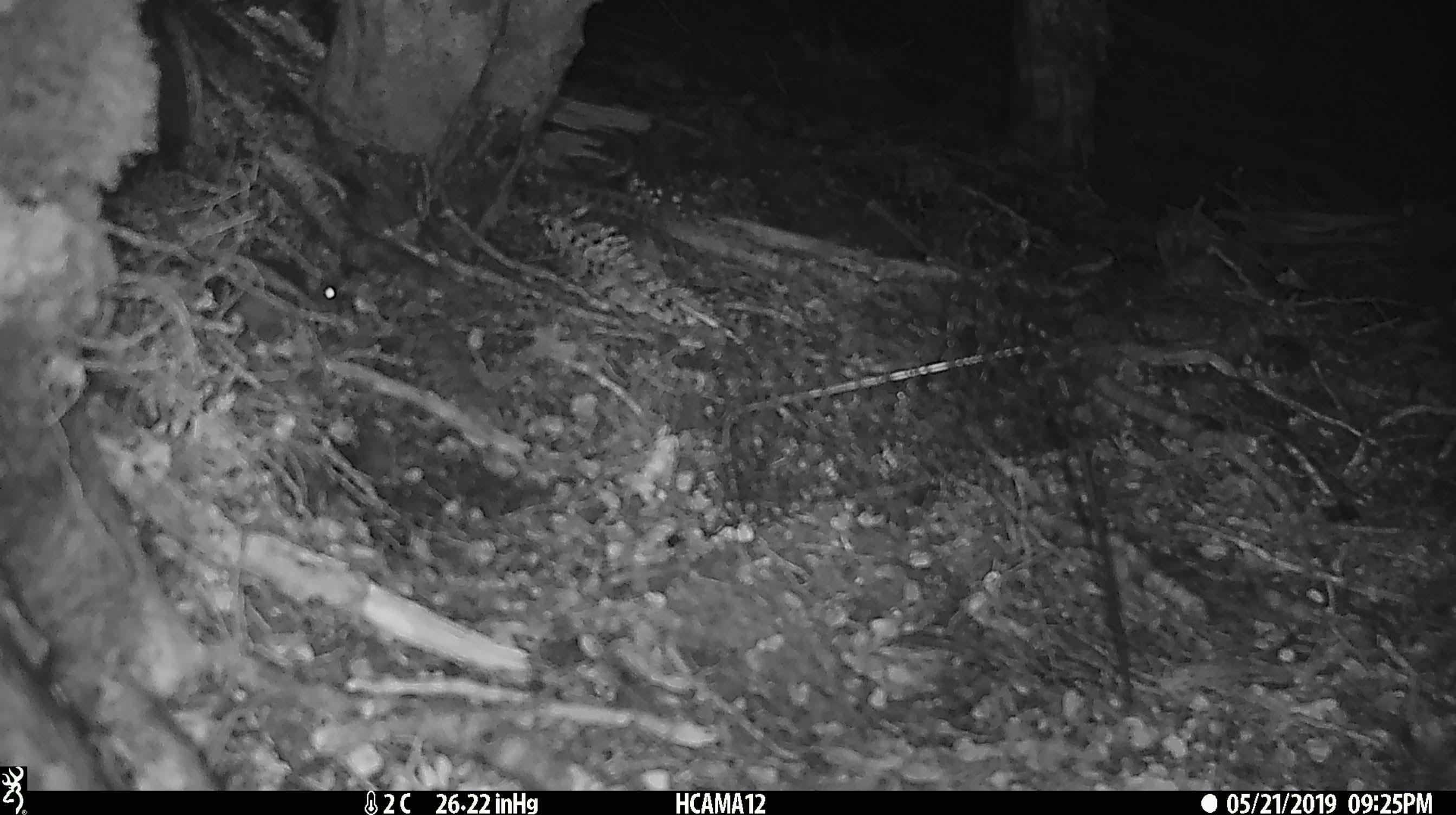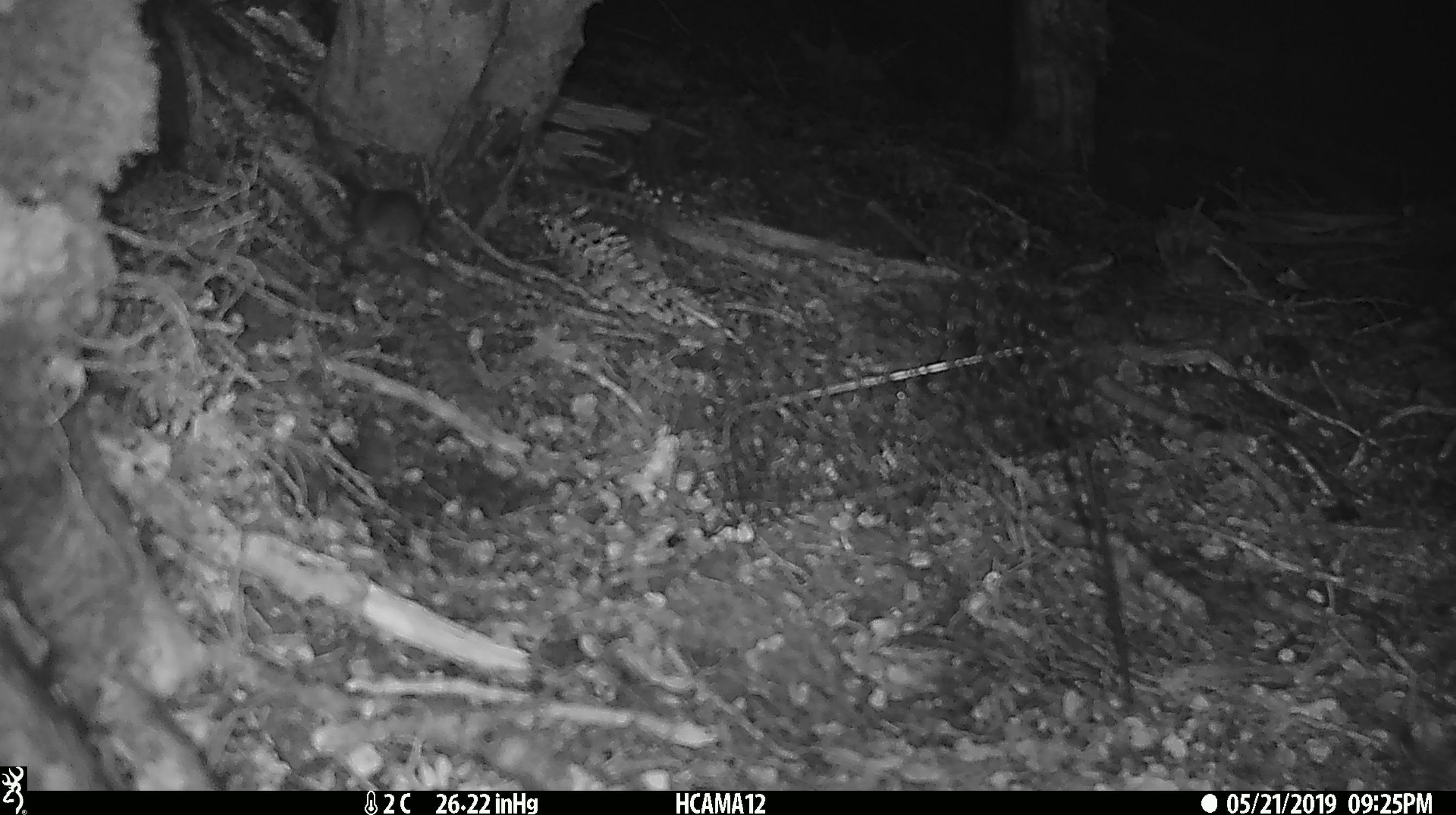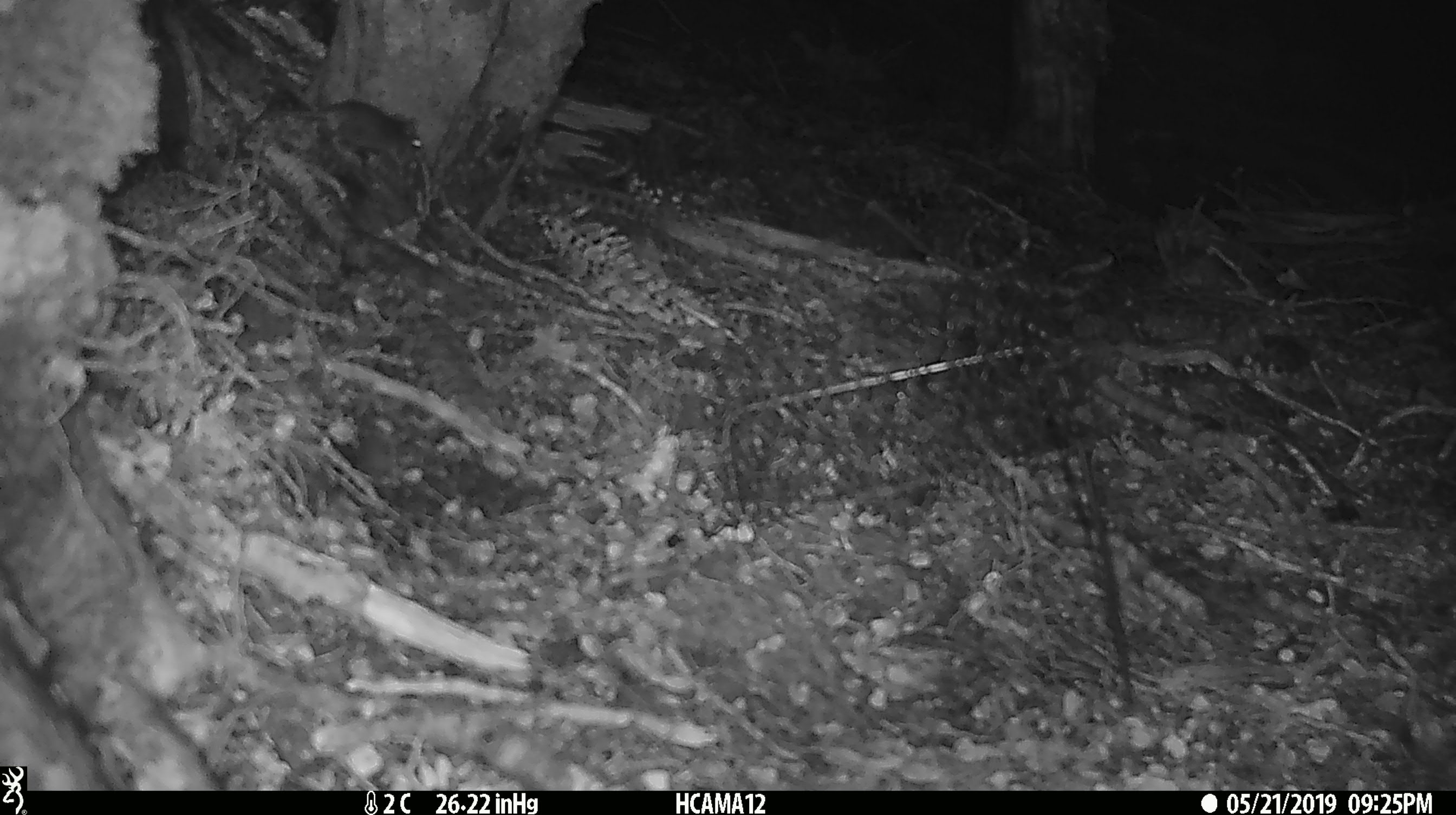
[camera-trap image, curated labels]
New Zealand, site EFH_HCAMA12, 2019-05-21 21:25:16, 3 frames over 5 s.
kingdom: Animalia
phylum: Chordata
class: Mammalia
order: Rodentia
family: Muridae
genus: Mus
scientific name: Mus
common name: mouse